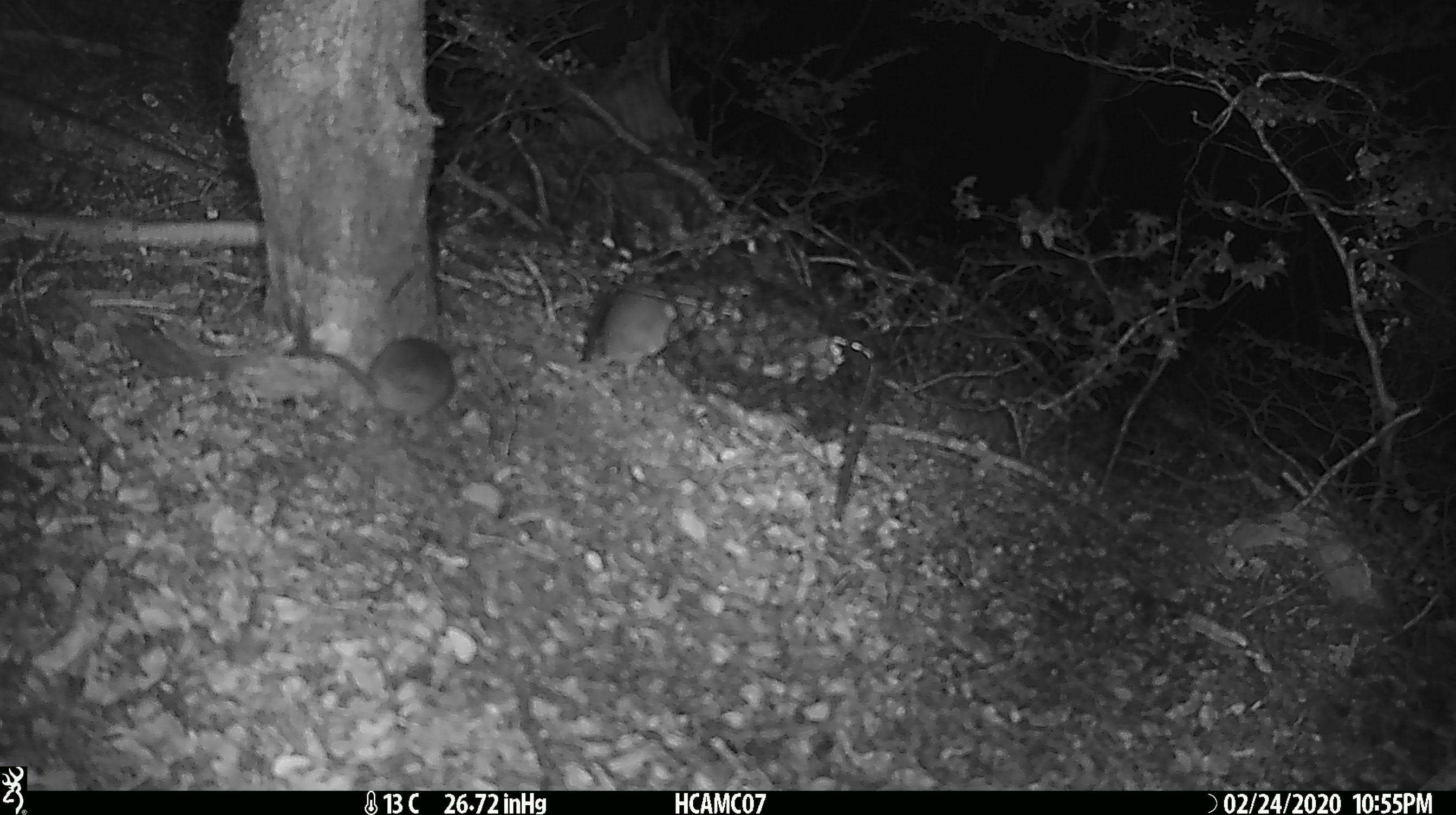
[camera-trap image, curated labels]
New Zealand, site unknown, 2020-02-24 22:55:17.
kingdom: Animalia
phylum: Chordata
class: Mammalia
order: Rodentia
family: Muridae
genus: Mus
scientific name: Mus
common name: mouse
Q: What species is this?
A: Mouse (Mus).